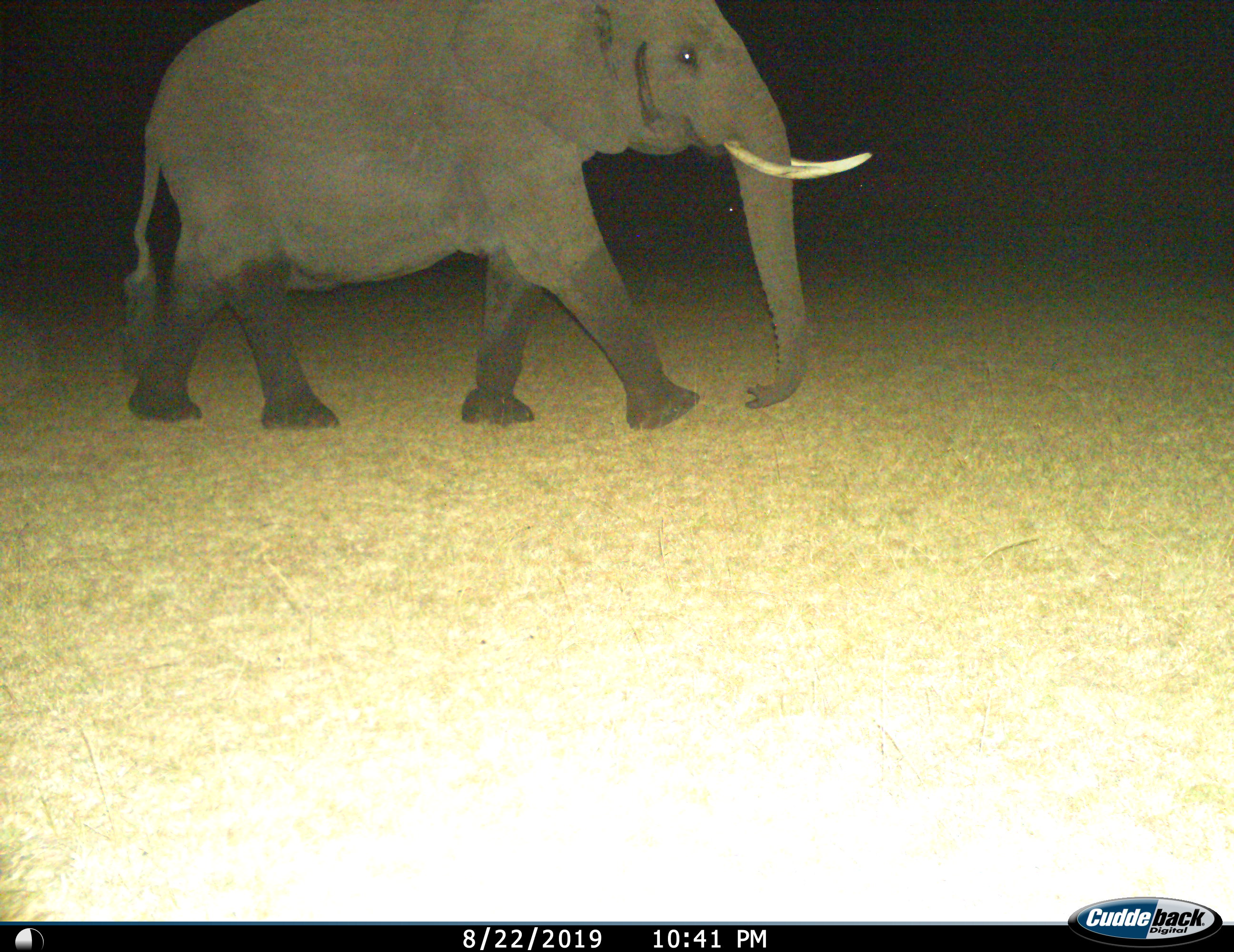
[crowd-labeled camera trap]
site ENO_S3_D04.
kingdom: Animalia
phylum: Chordata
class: Mammalia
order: Proboscidea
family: Elephantidae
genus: Loxodonta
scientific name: Loxodonta africana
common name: african bush elephant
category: elephant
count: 1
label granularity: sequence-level